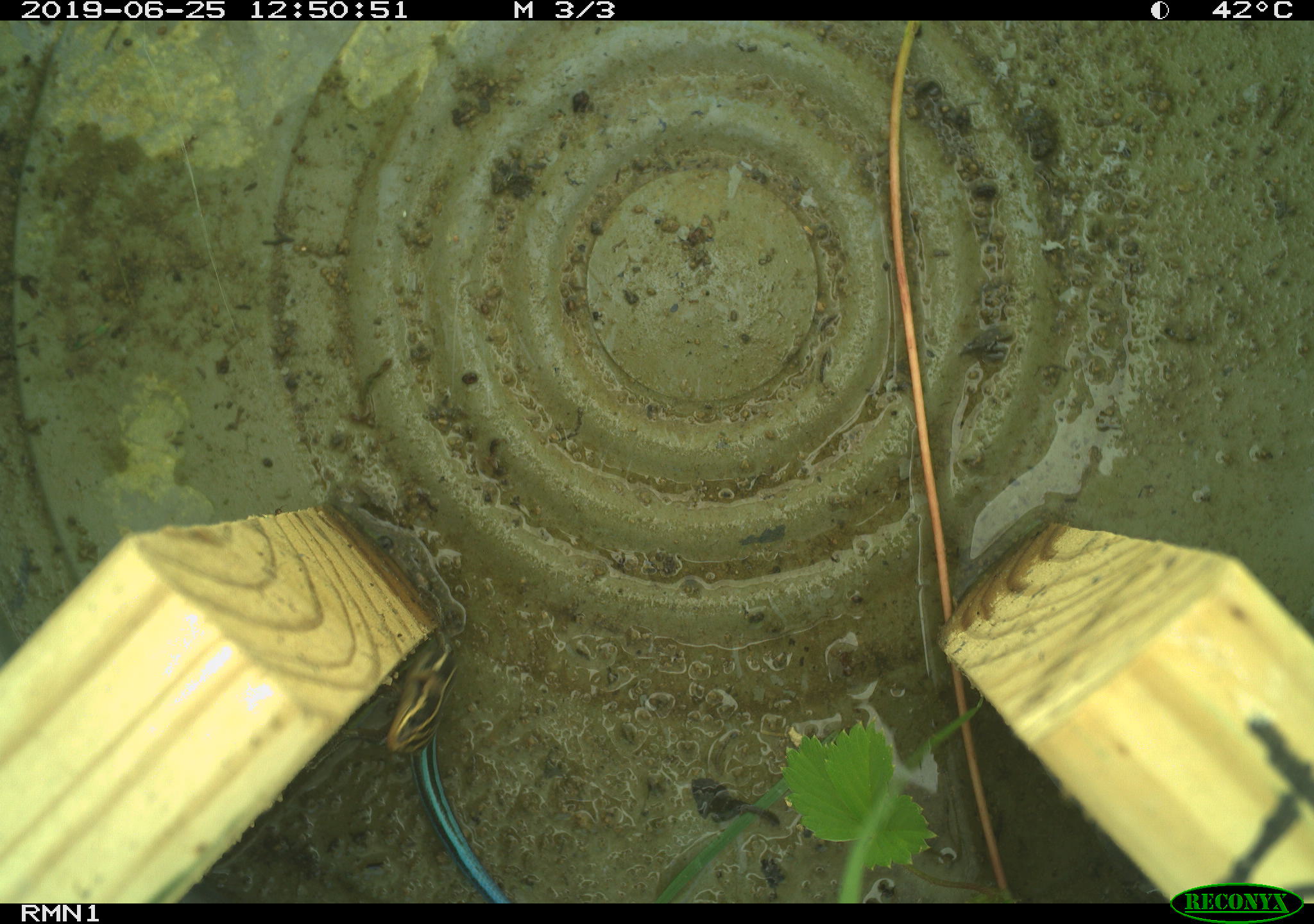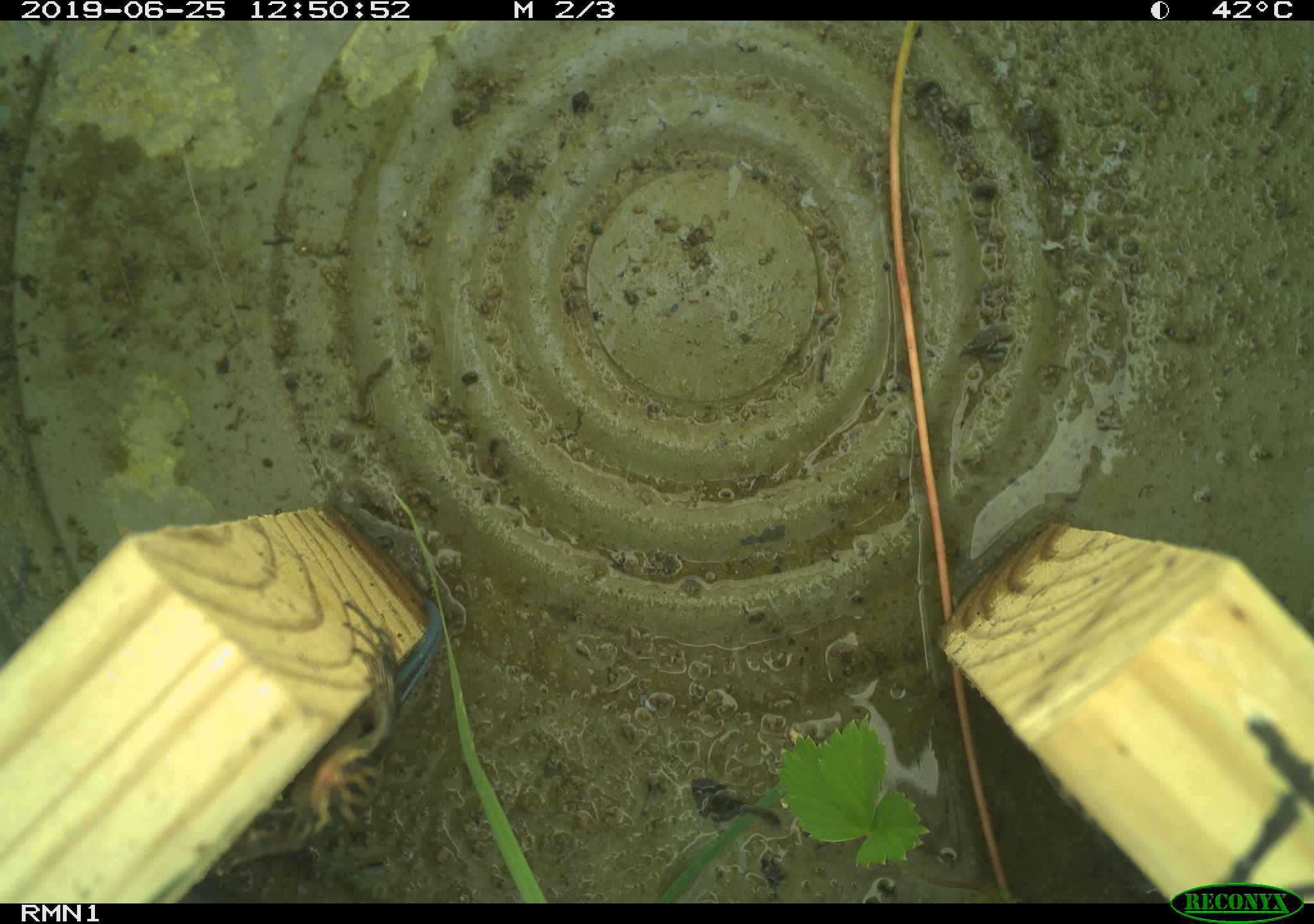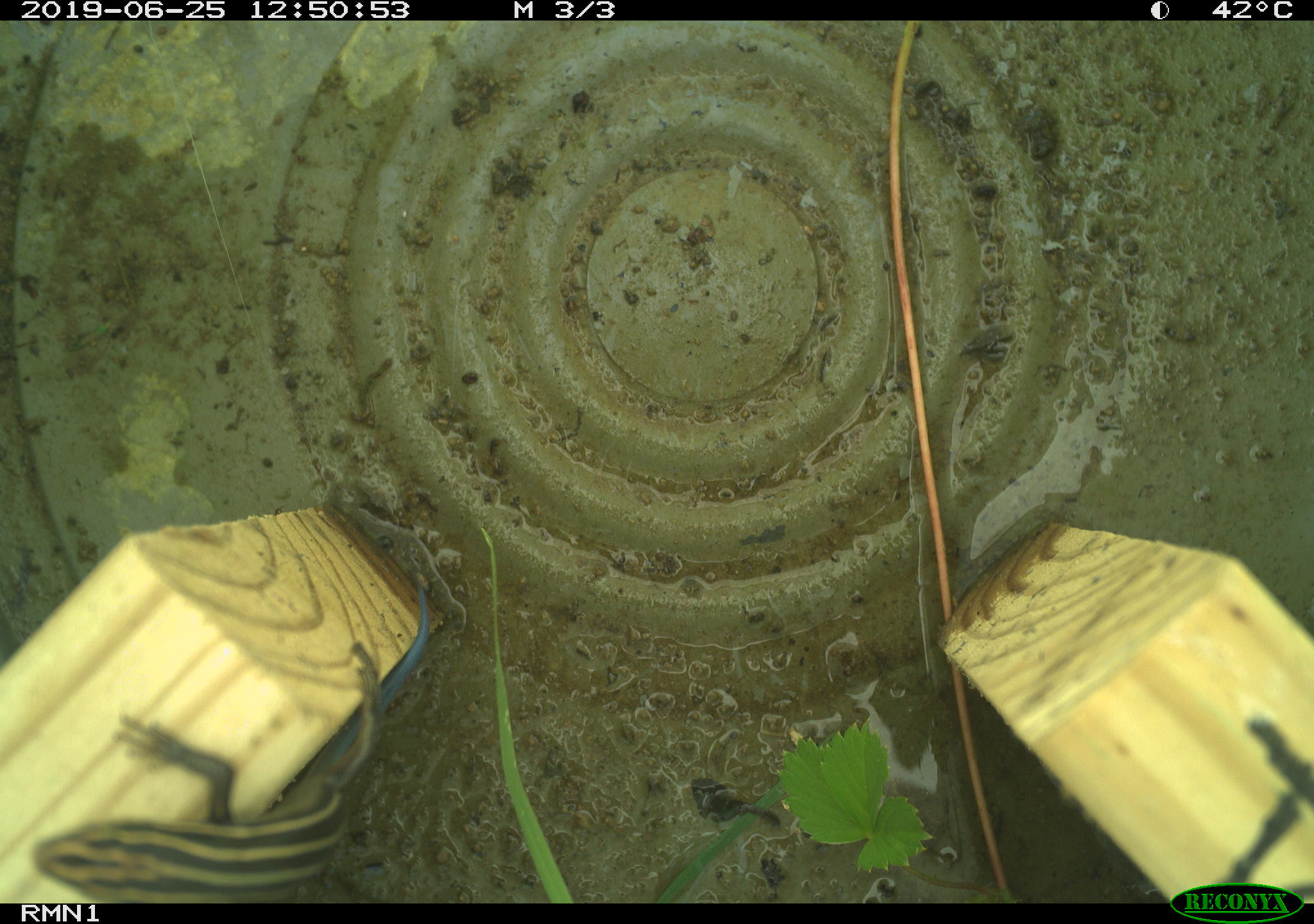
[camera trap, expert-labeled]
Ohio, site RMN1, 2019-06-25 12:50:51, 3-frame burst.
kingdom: Animalia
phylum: Chordata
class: Reptilia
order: Squamata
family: Scincidae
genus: Plestiodon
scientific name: Plestiodon fasciatus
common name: common five-lined skink